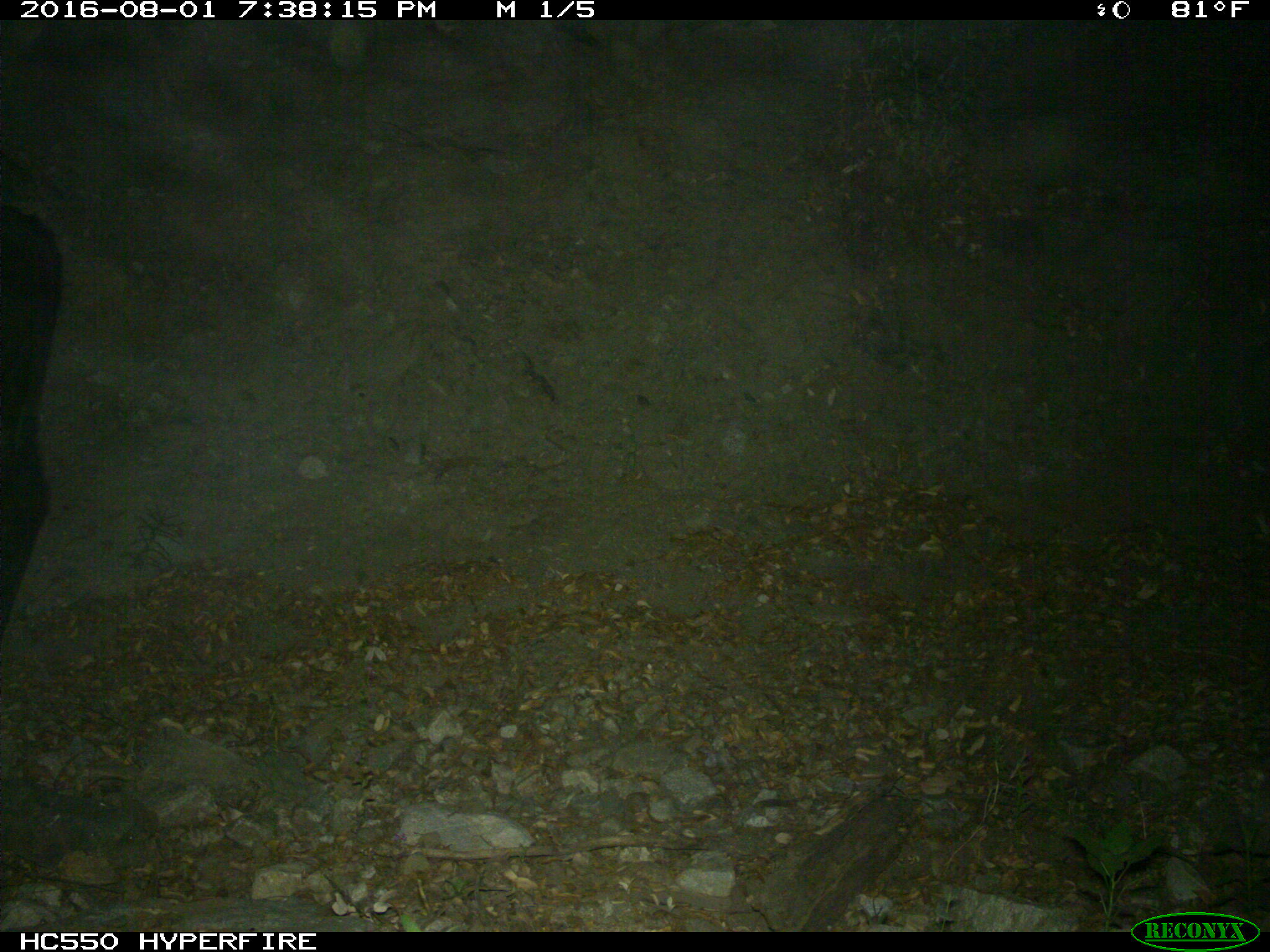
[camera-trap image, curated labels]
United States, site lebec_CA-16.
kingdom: Animalia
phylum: Chordata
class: Mammalia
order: Artiodactyla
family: Bovidae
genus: Bos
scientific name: Bos taurus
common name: domestic cow